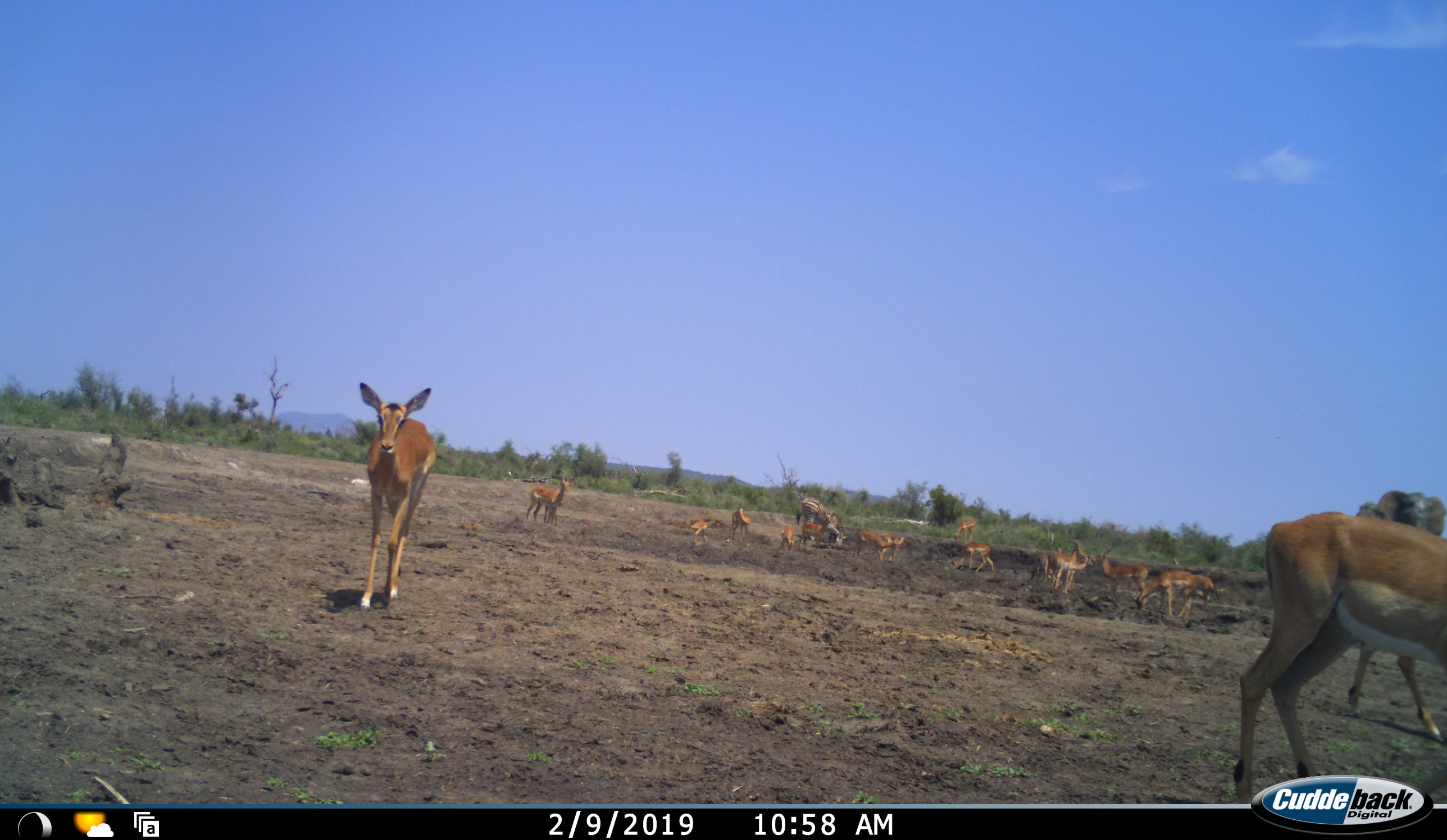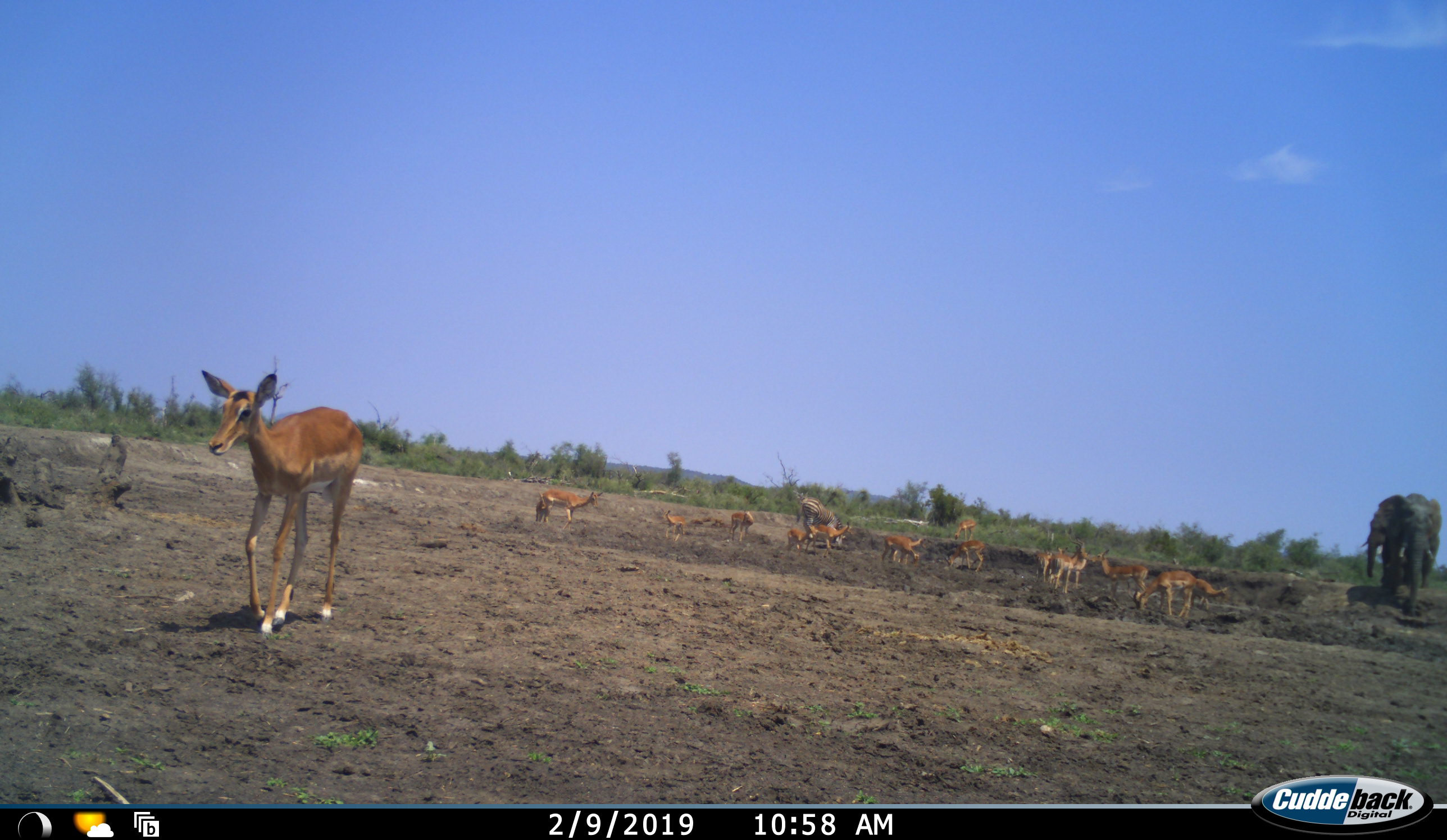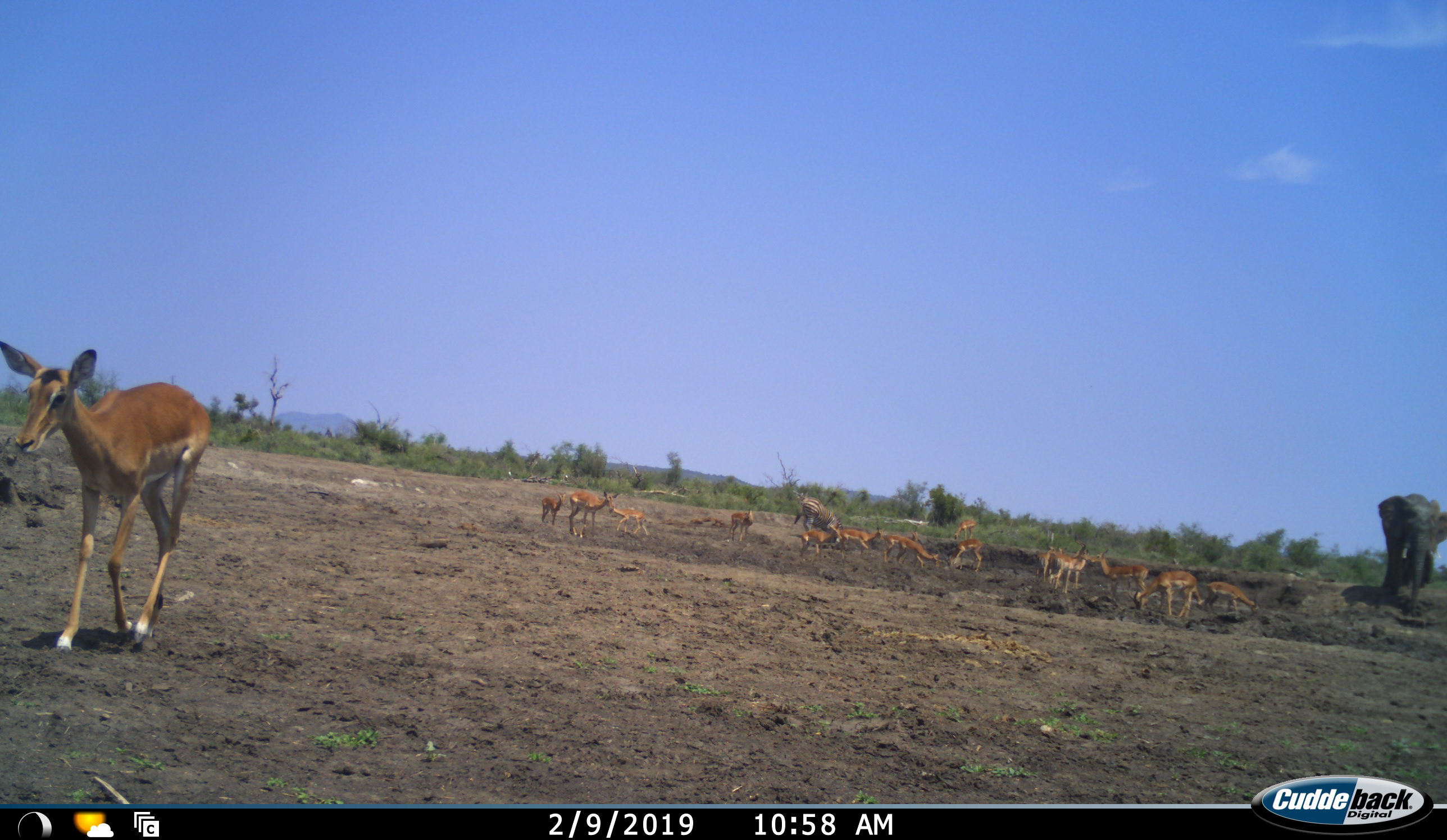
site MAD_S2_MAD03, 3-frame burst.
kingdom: Animalia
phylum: Chordata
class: Mammalia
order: Proboscidea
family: Elephantidae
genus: Loxodonta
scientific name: Loxodonta africana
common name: african bush elephant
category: elephant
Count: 2.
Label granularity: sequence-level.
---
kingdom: Animalia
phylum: Chordata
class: Mammalia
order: Artiodactyla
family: Bovidae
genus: Aepyceros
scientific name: Aepyceros melampus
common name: impala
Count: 11-50.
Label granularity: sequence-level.